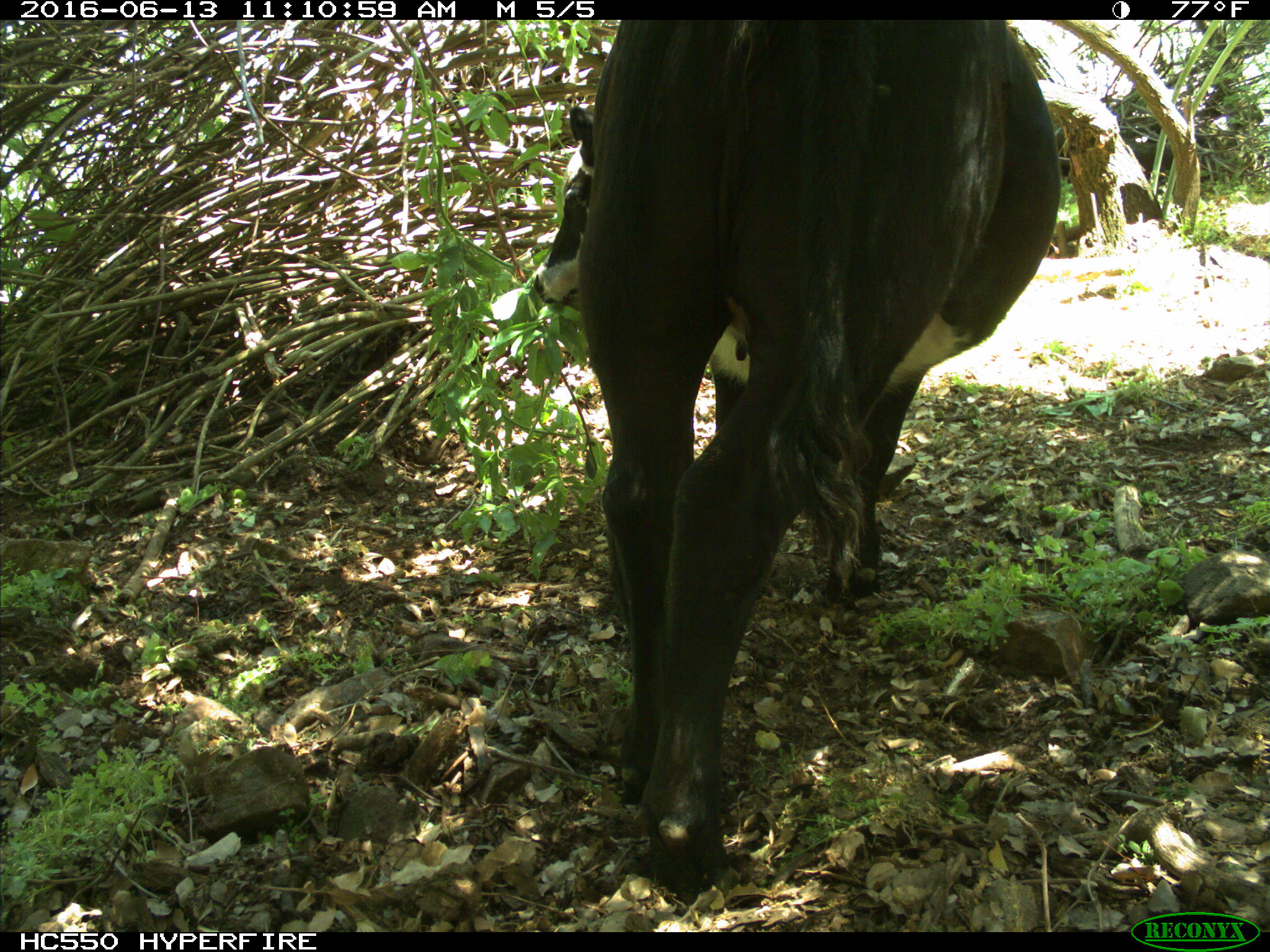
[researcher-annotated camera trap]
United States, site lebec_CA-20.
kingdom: Animalia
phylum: Chordata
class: Mammalia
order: Artiodactyla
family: Bovidae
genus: Bos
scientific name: Bos taurus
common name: domestic cow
Bos taurus (domestic cow).